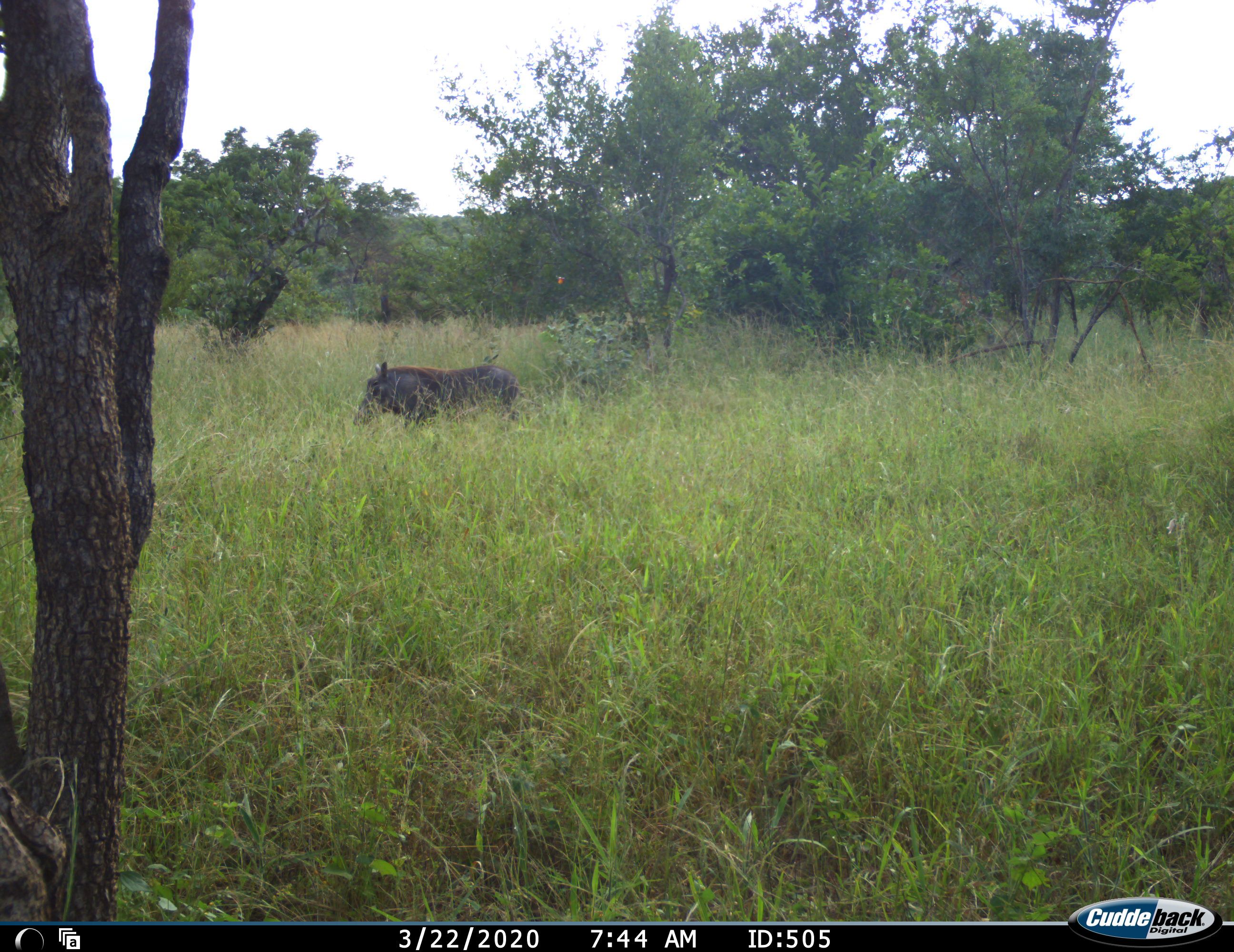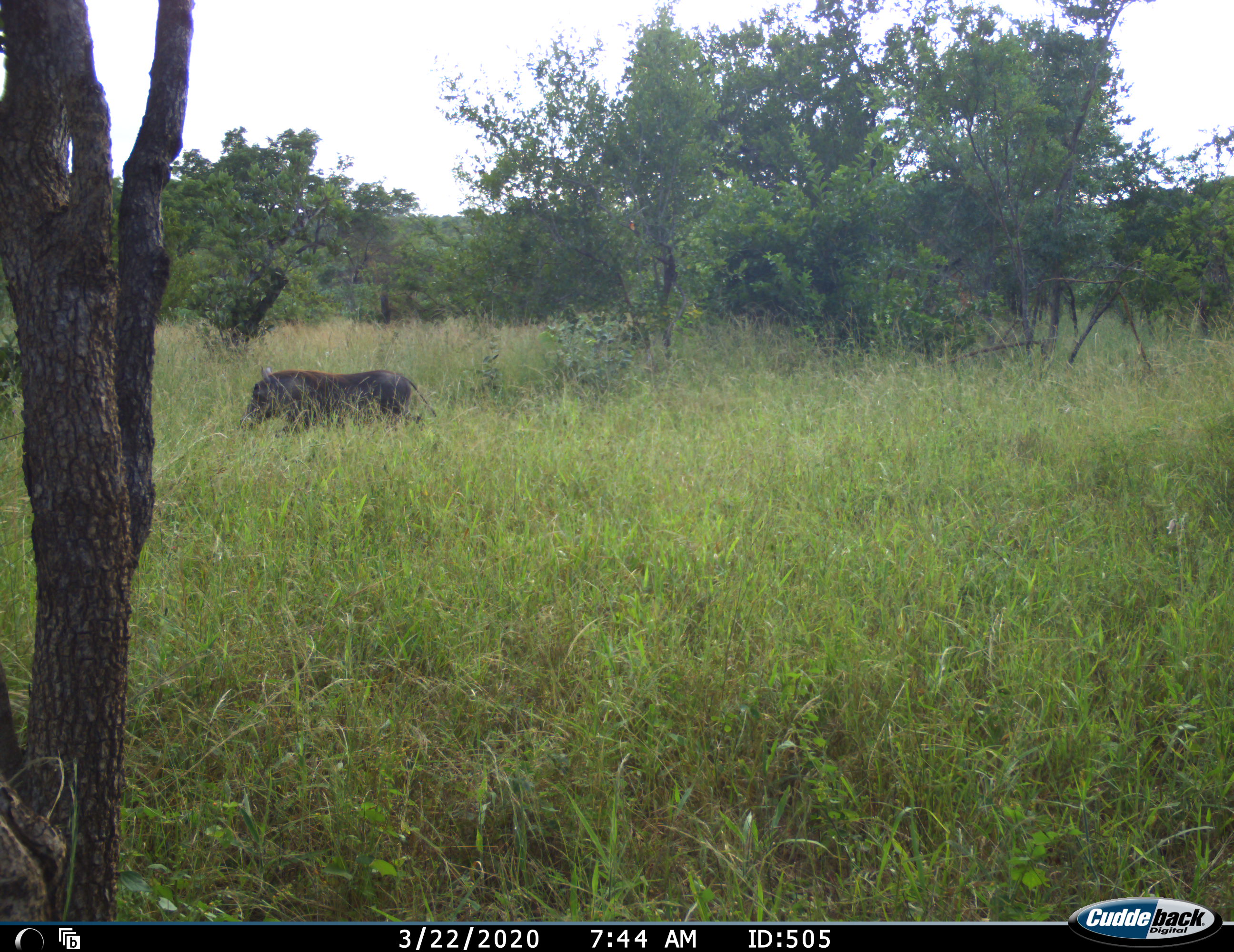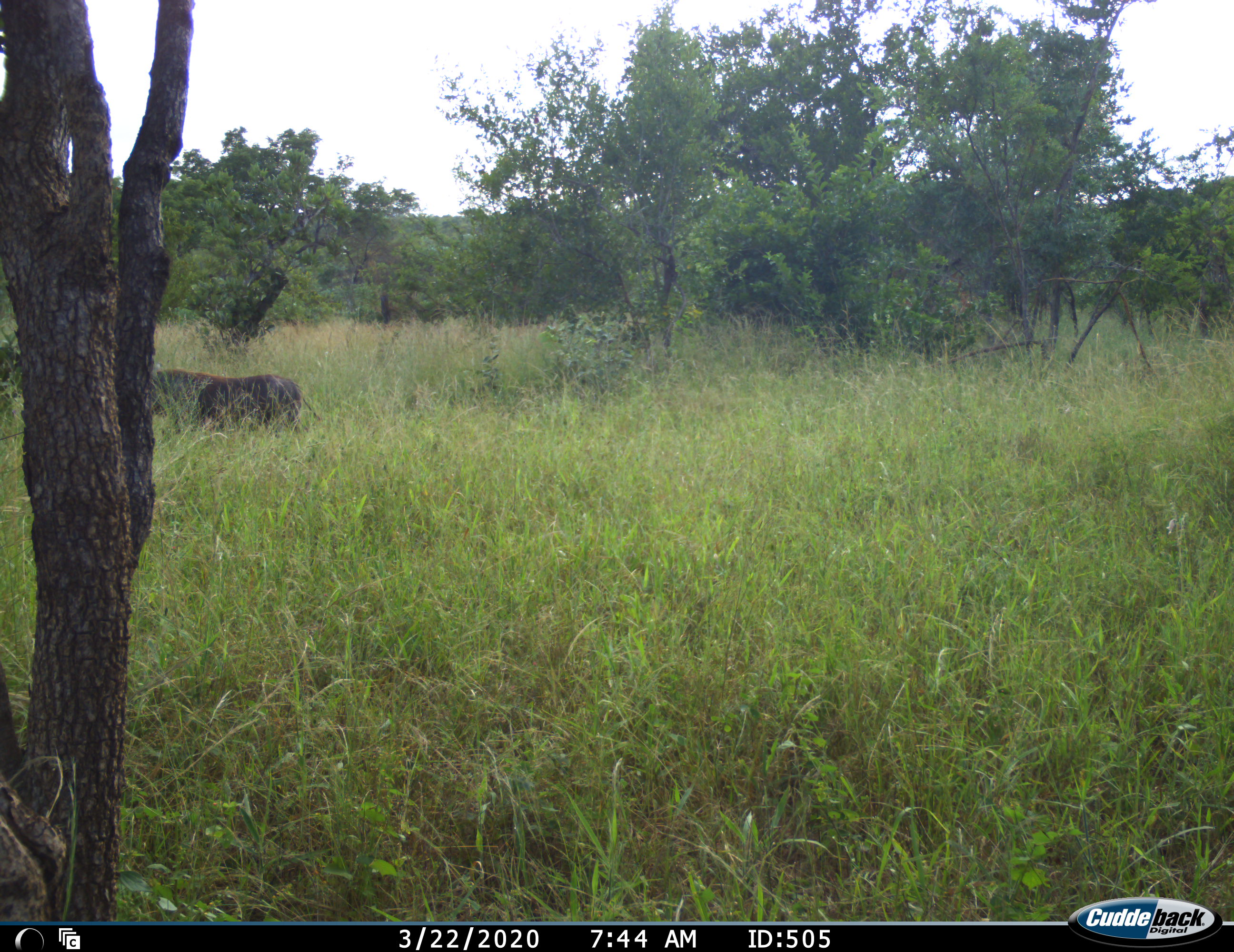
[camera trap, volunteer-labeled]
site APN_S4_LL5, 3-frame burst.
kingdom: Animalia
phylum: Chordata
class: Mammalia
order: Artiodactyla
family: Suidae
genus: Phacochoerus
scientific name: Phacochoerus africanus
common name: warthog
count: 1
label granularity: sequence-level